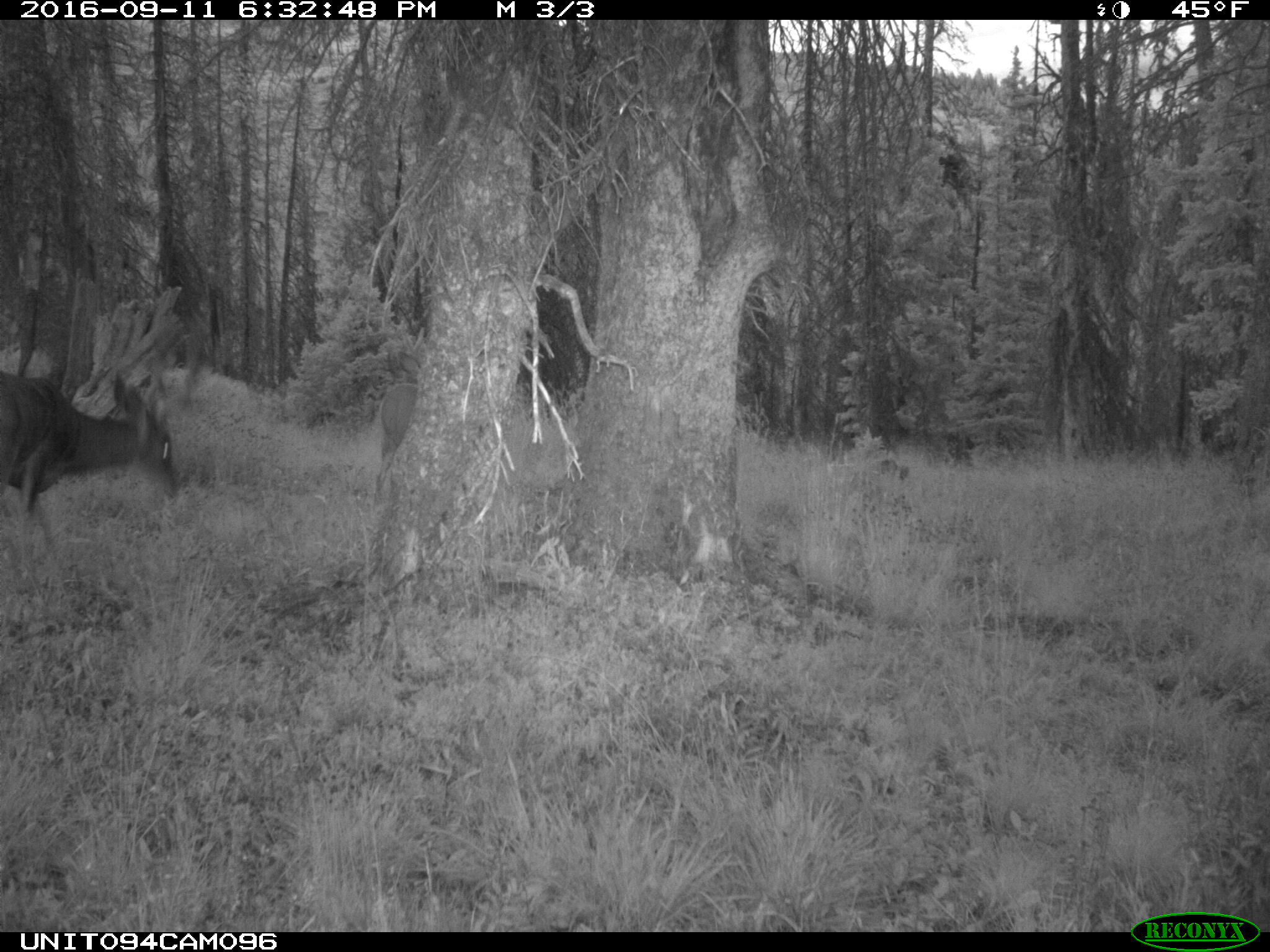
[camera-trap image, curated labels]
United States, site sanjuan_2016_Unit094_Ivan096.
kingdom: Animalia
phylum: Chordata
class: Mammalia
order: Artiodactyla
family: Cervidae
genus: Odocoileus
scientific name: Odocoileus hemionus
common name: mule deer